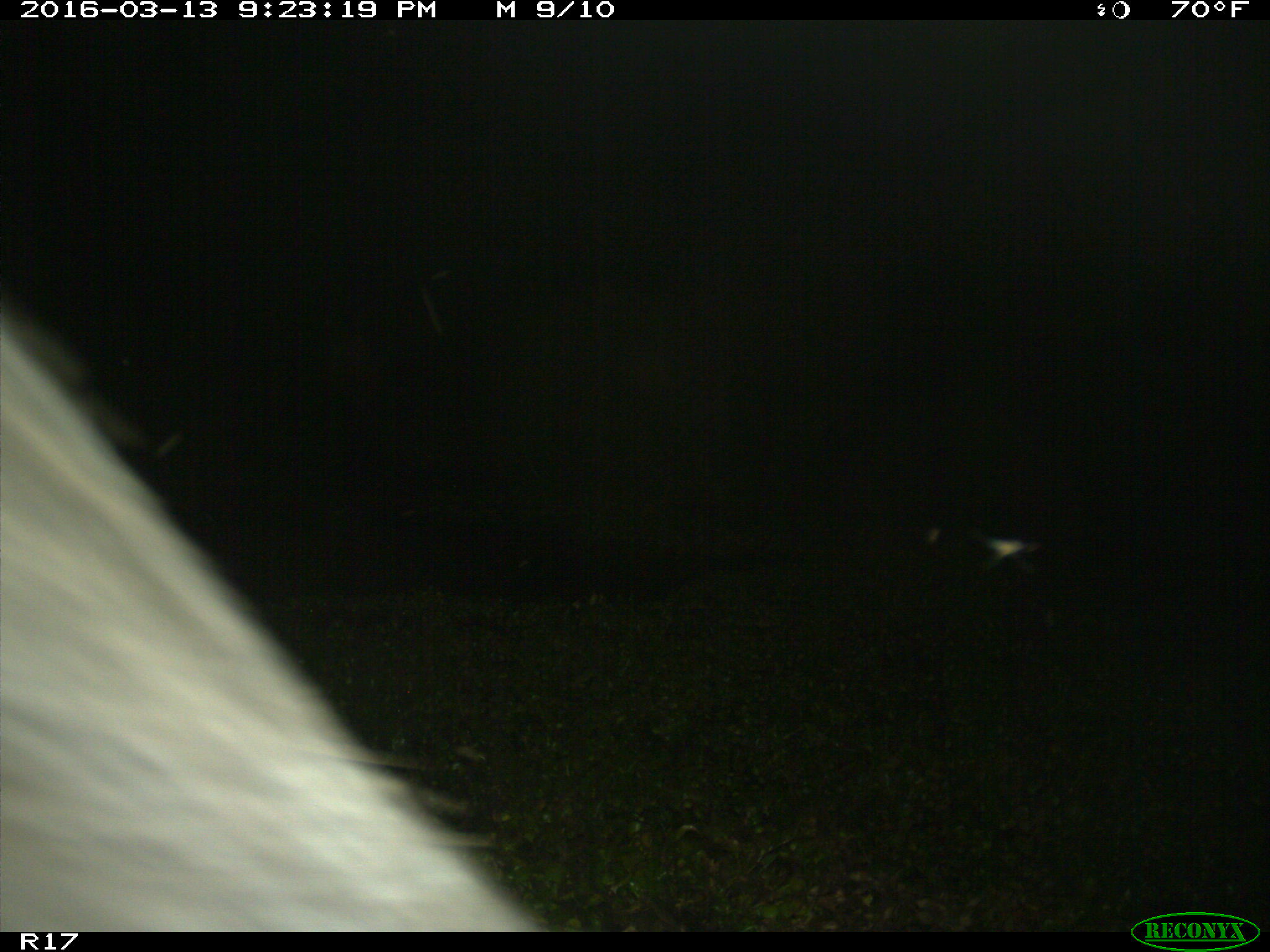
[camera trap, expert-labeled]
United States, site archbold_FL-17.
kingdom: Animalia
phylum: Chordata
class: Mammalia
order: Artiodactyla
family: Suidae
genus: Sus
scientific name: Sus scrofa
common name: wild boar